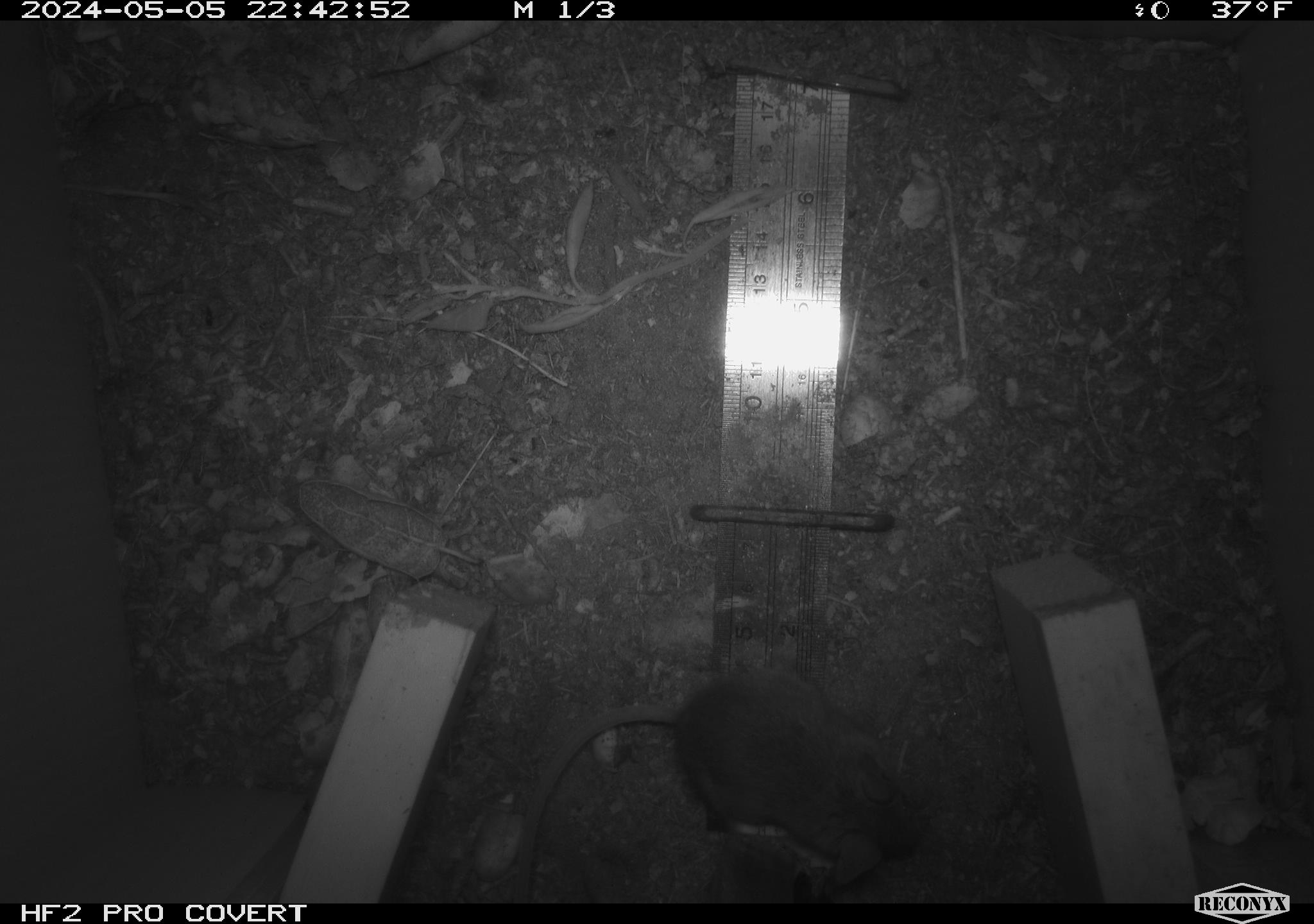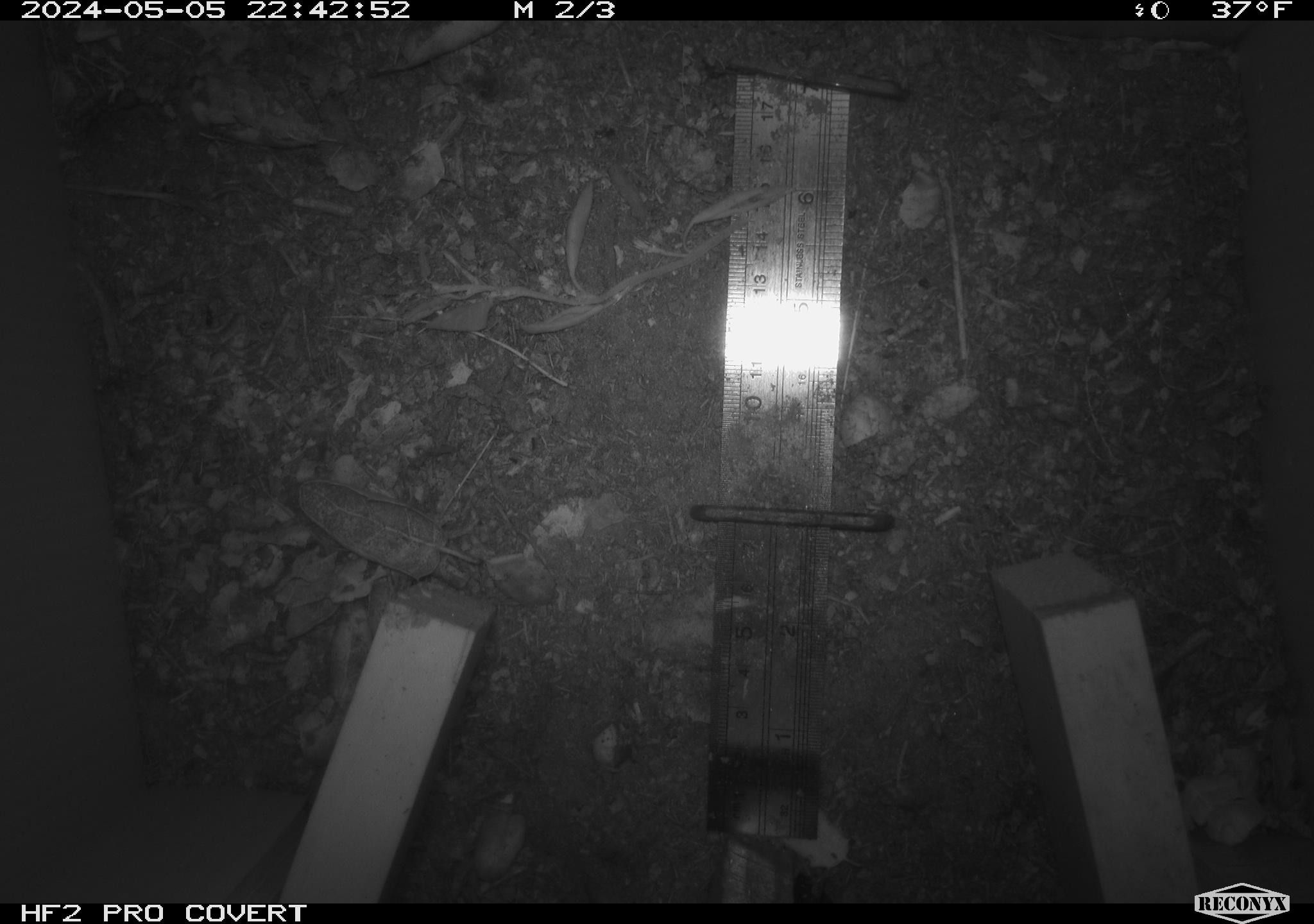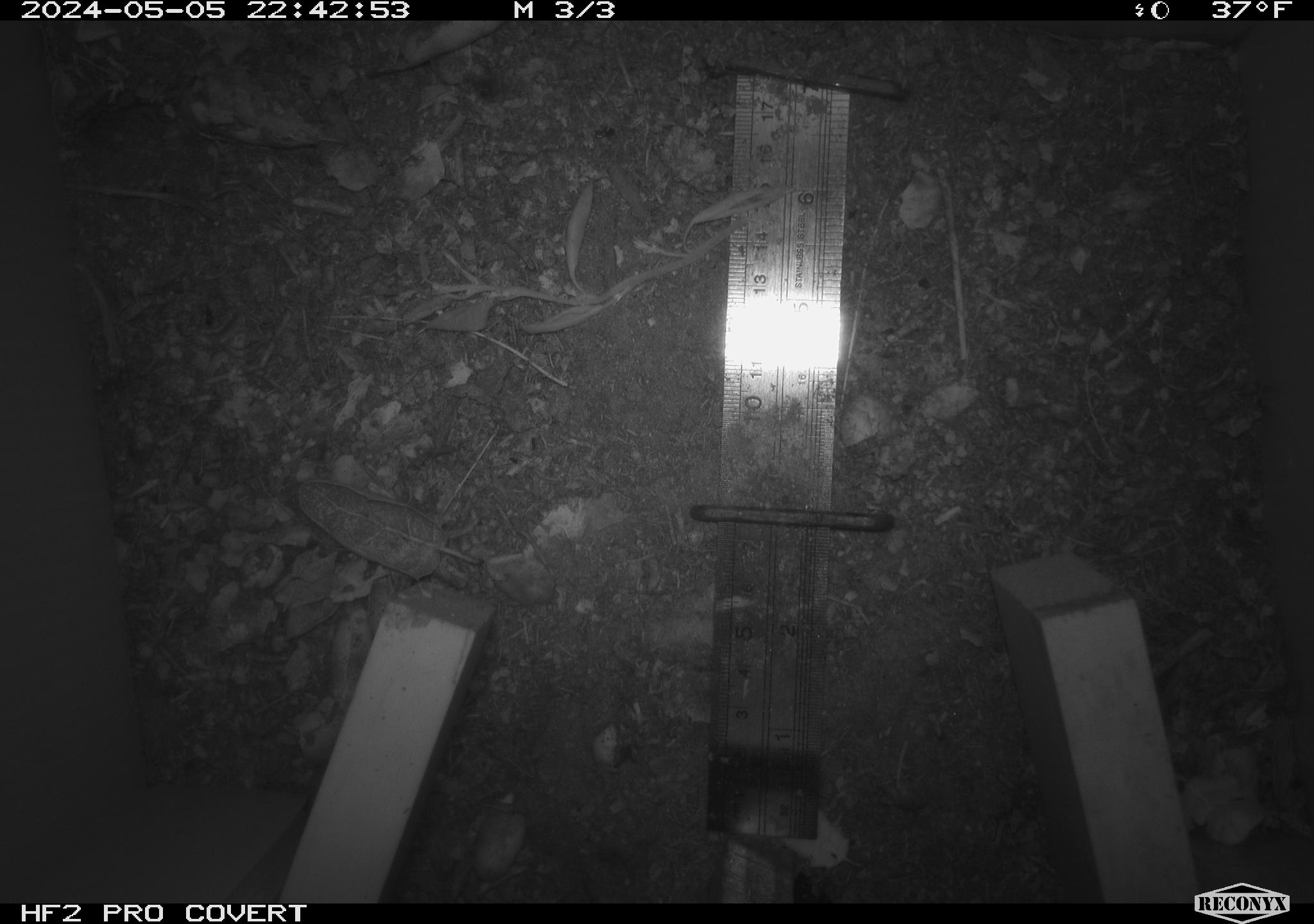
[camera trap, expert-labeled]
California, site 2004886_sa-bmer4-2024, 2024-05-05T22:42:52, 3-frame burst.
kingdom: Animalia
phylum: Chordata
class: Mammalia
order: Rodentia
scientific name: Rodentia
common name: mouse species